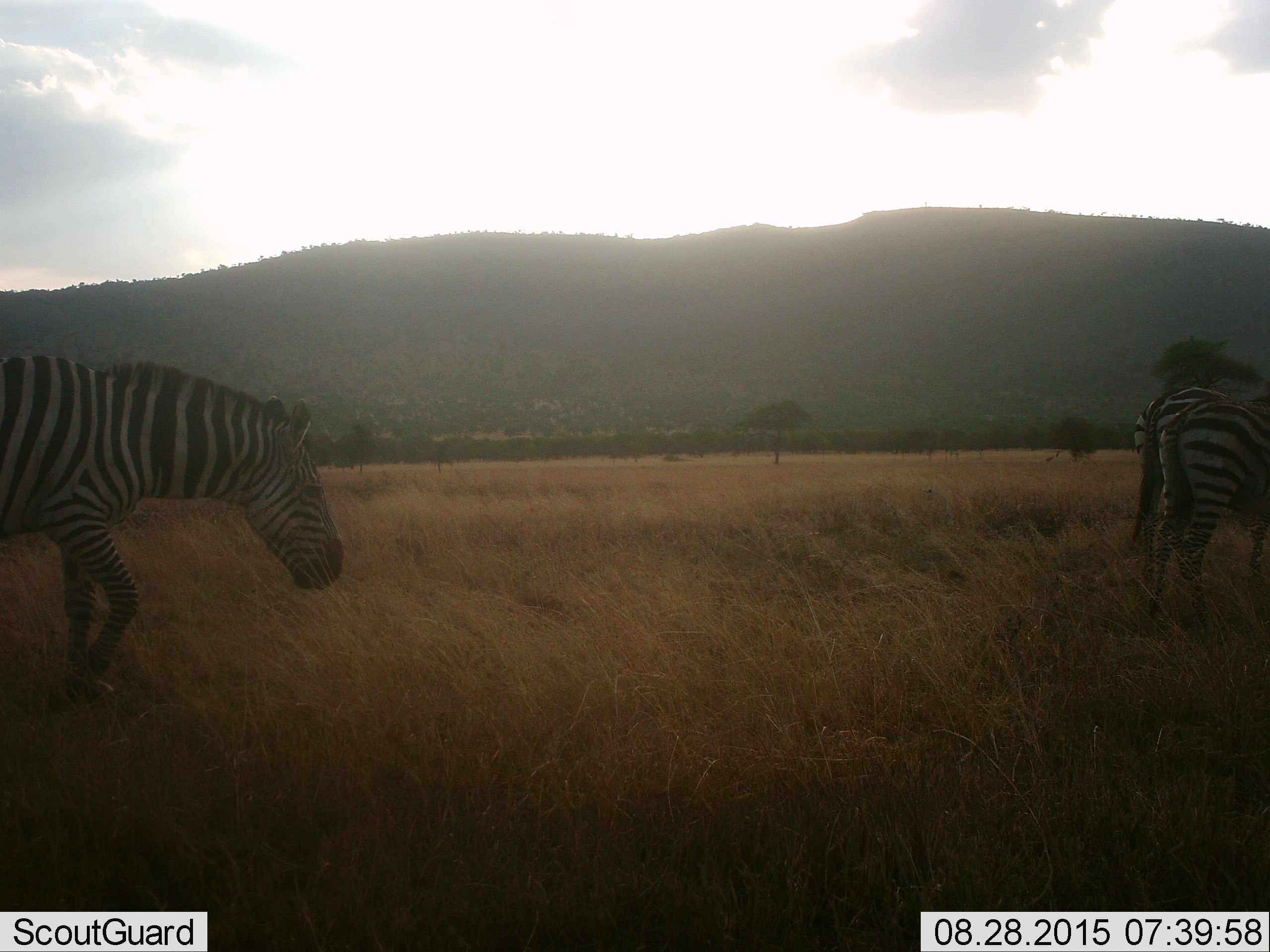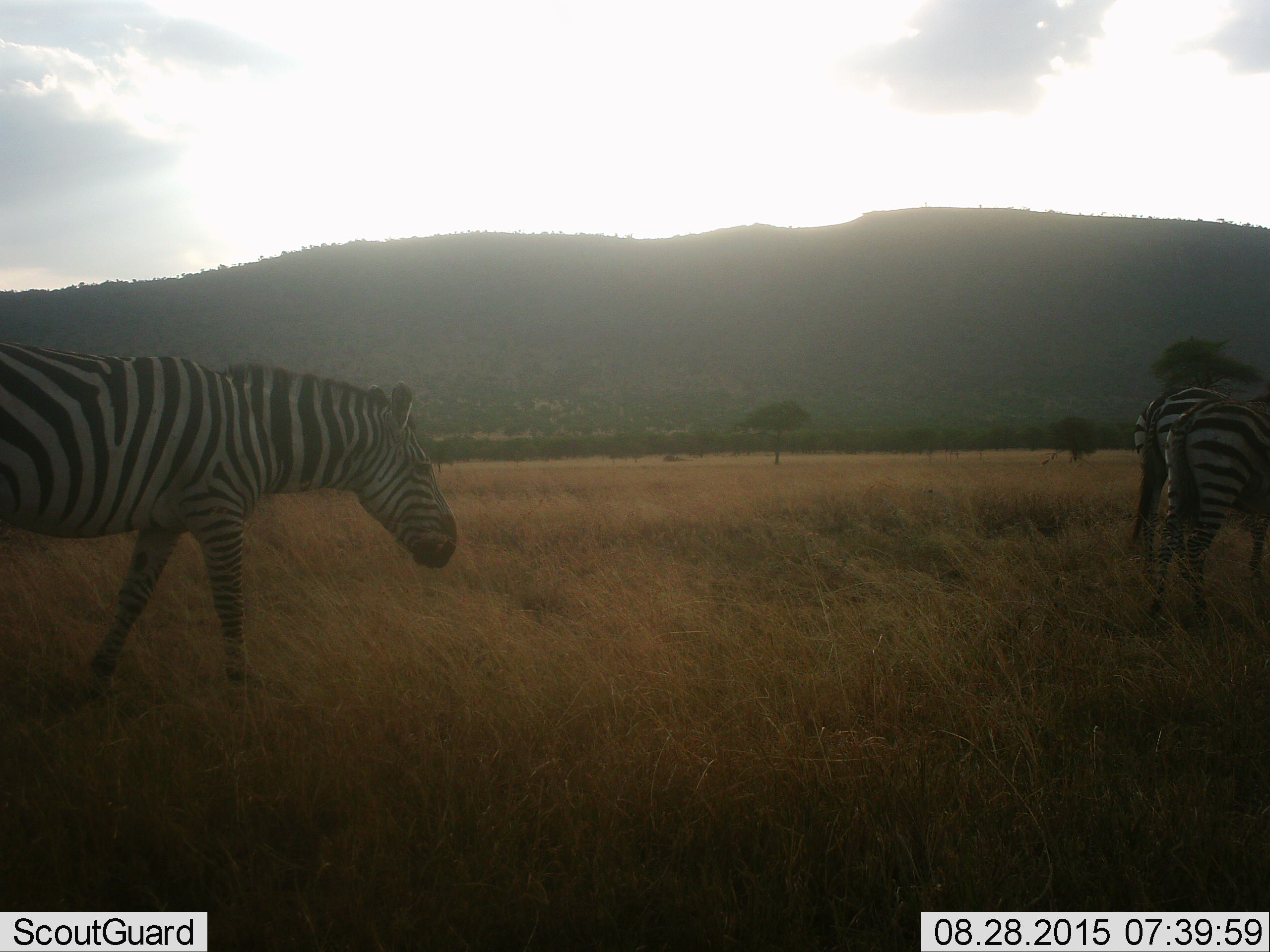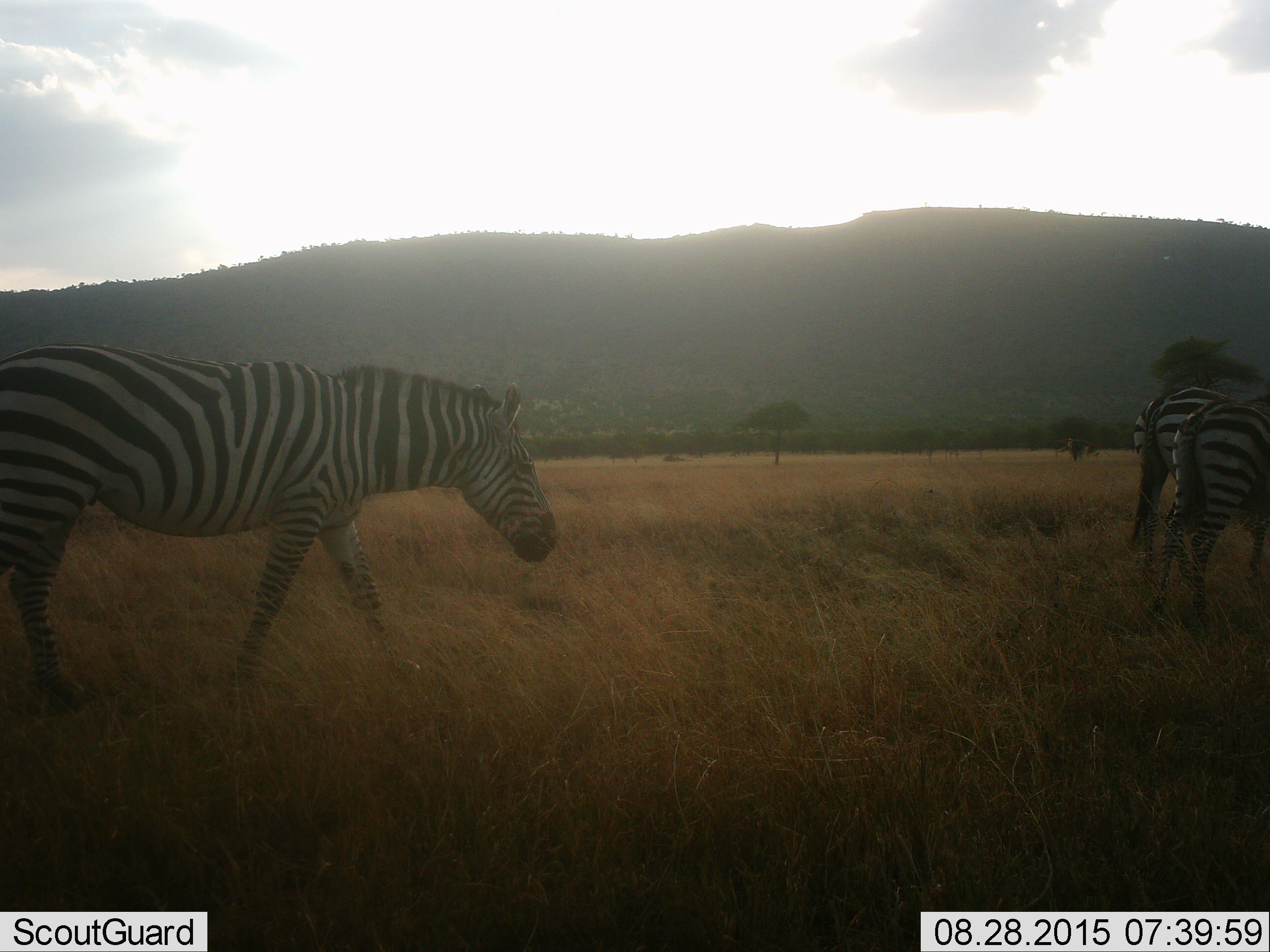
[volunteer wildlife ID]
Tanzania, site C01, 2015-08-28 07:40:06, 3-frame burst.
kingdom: Animalia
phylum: Chordata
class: Mammalia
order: Perissodactyla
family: Equidae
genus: Equus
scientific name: Equus quagga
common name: plains zebra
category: zebra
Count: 3.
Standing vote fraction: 30%.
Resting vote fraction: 0%.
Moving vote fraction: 85%.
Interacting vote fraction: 0%.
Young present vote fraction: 0%.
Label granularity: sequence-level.